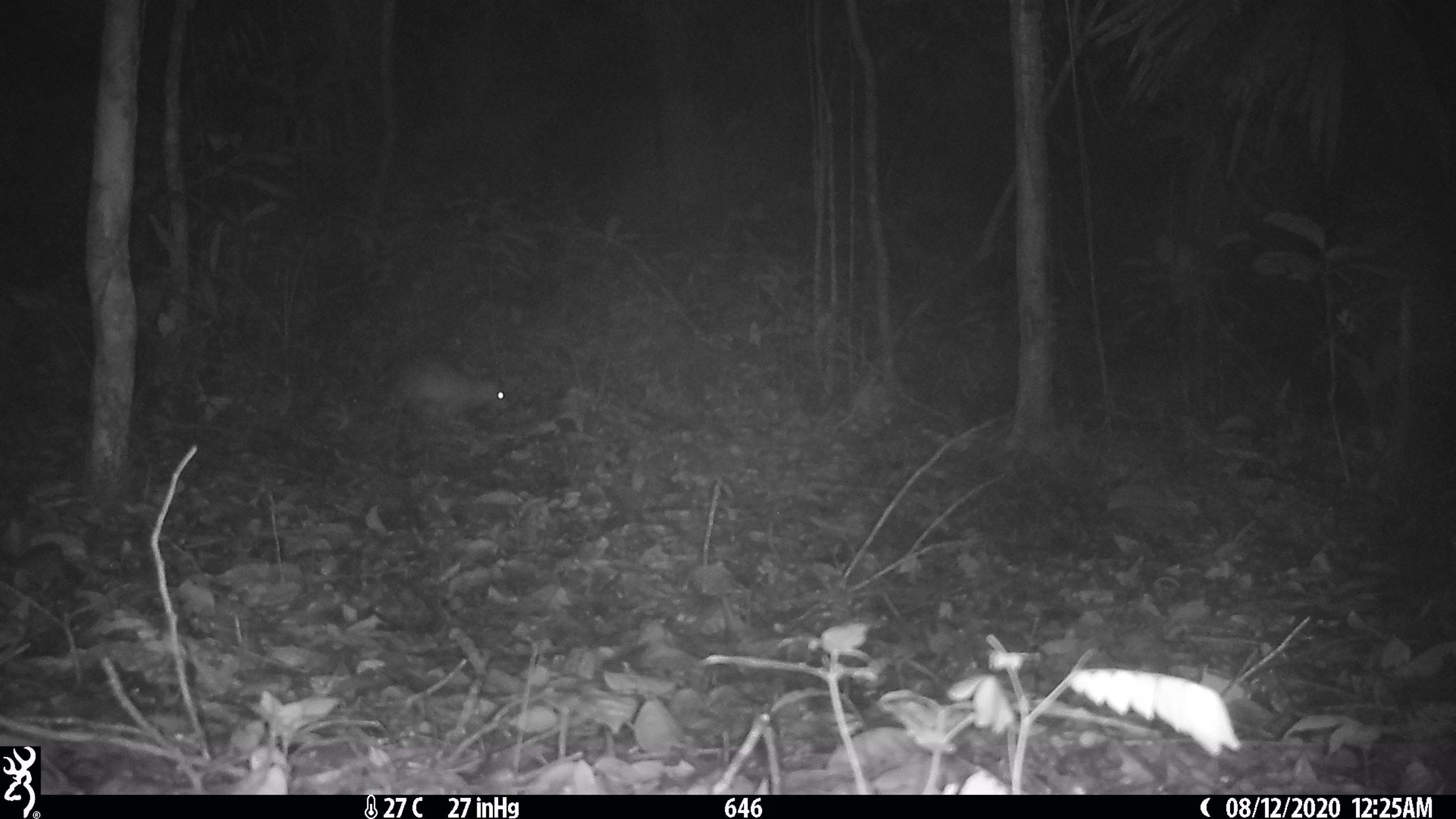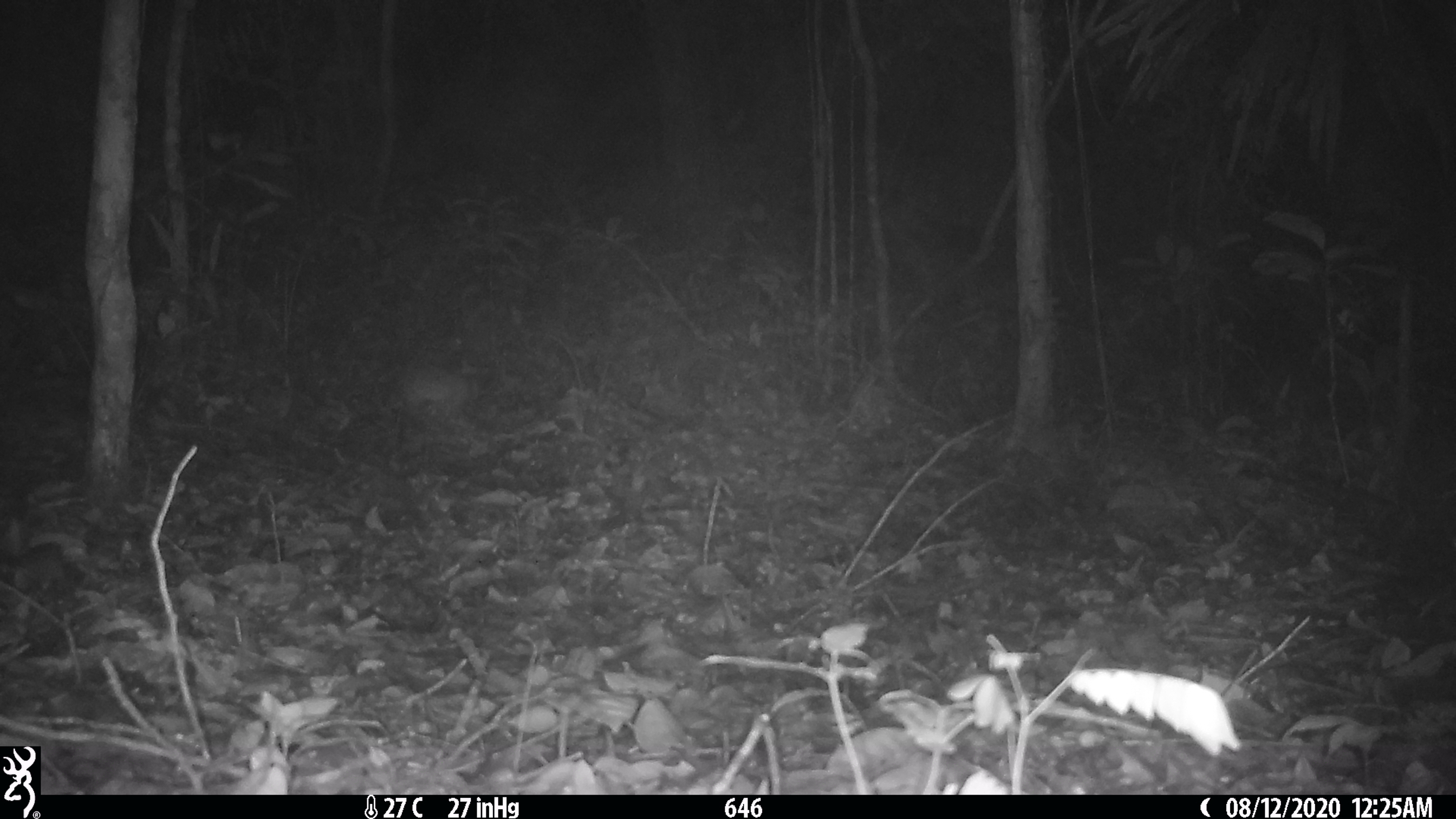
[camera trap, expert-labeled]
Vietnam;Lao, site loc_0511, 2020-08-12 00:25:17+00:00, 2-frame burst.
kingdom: Animalia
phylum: Chordata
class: Mammalia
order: Rodentia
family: Hystricidae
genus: Atherurus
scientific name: Atherurus macrourus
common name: asiatic brush-tailed porcupine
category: asiatic brush tailed porcupine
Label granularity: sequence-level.